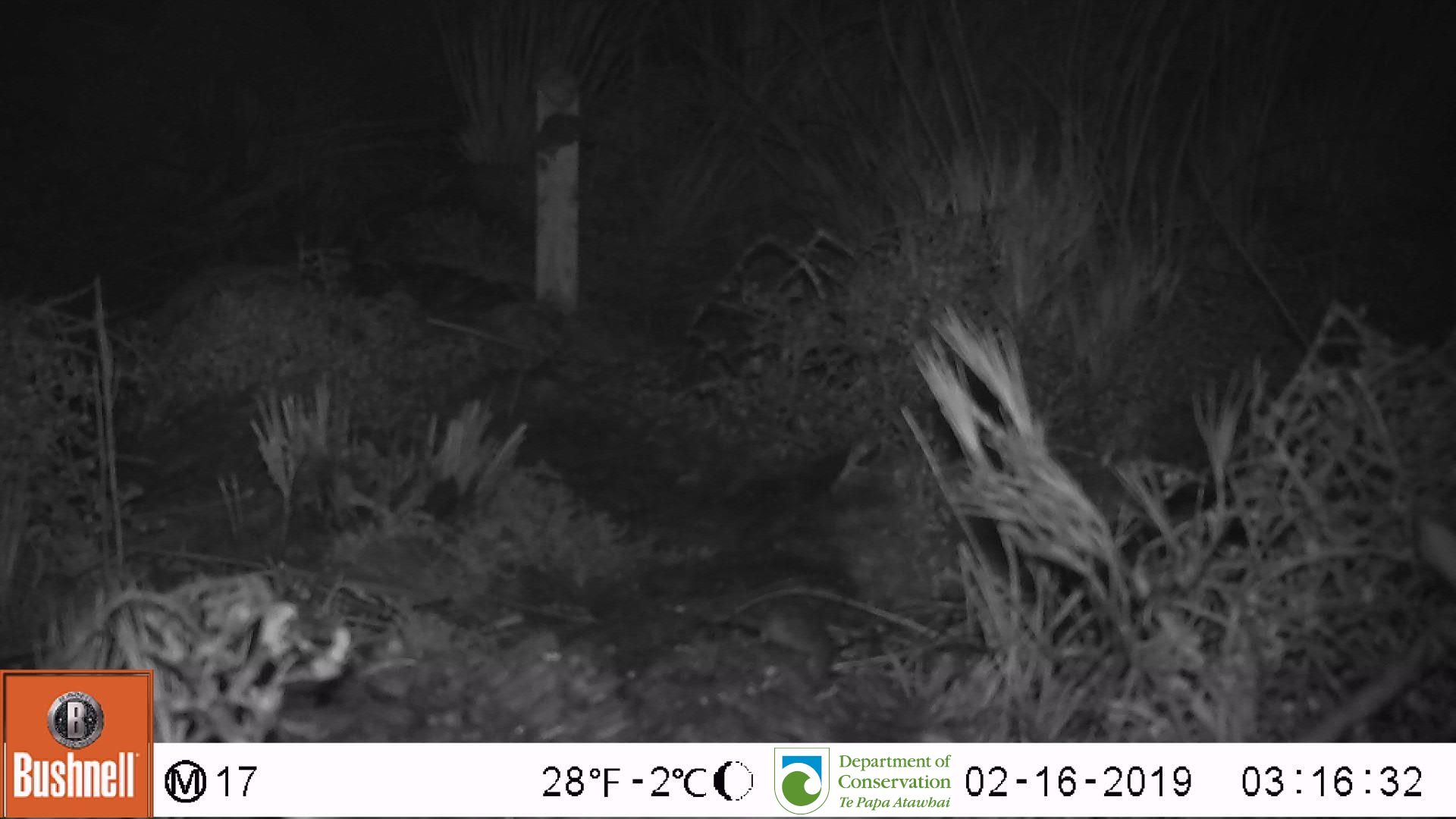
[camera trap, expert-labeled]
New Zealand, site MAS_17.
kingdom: Animalia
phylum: Chordata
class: Mammalia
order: Rodentia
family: Muridae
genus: Mus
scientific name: Mus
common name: mouse